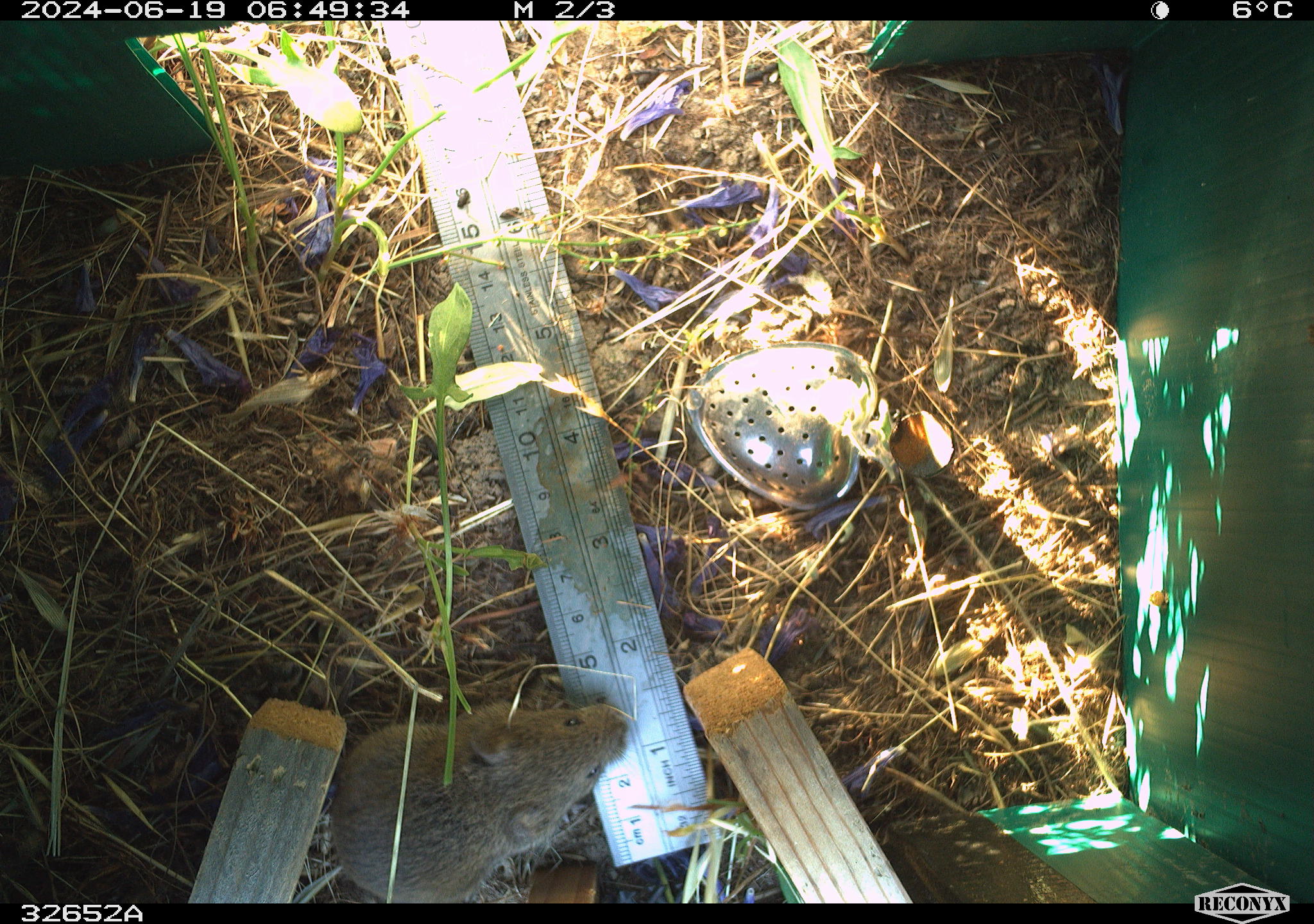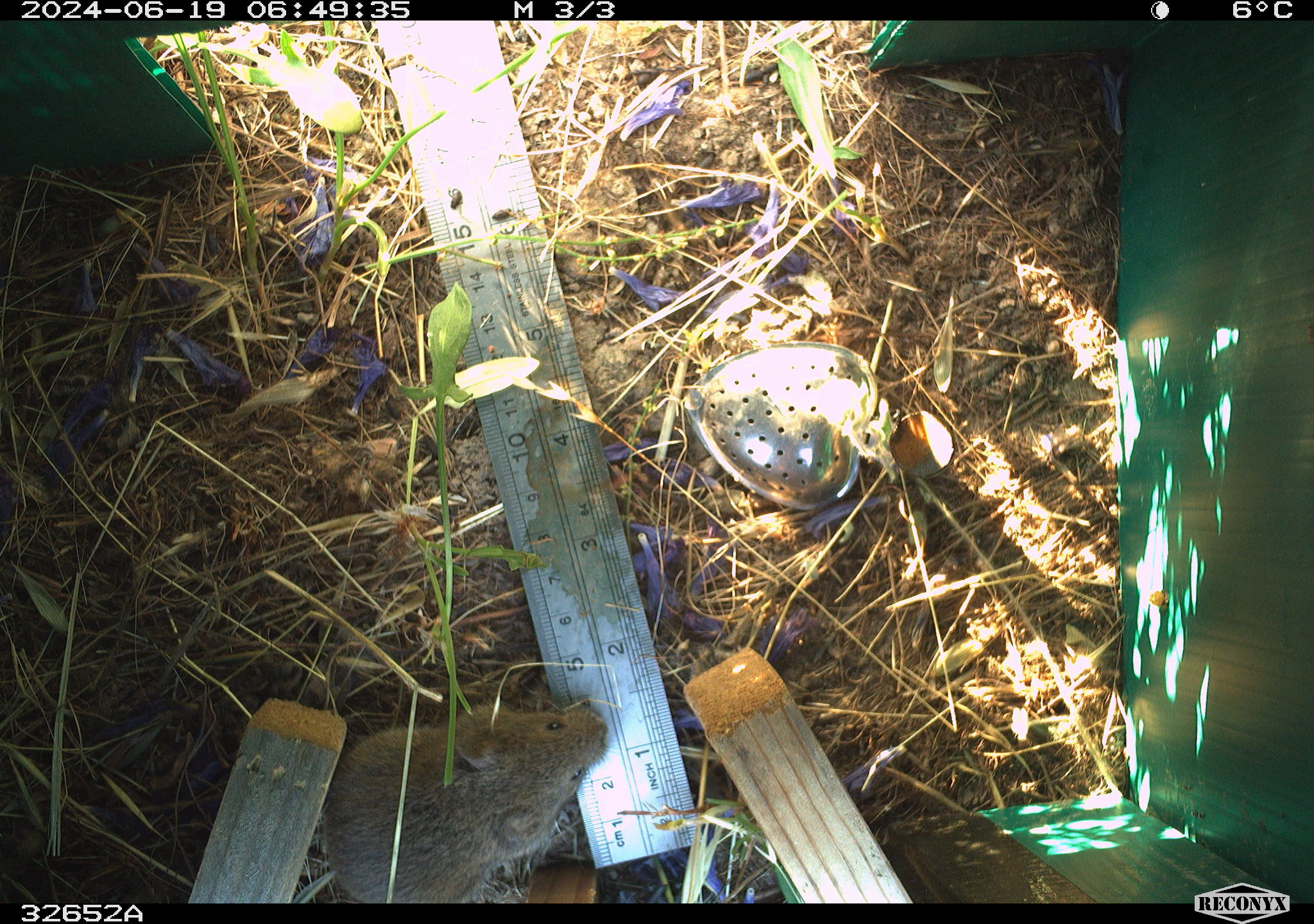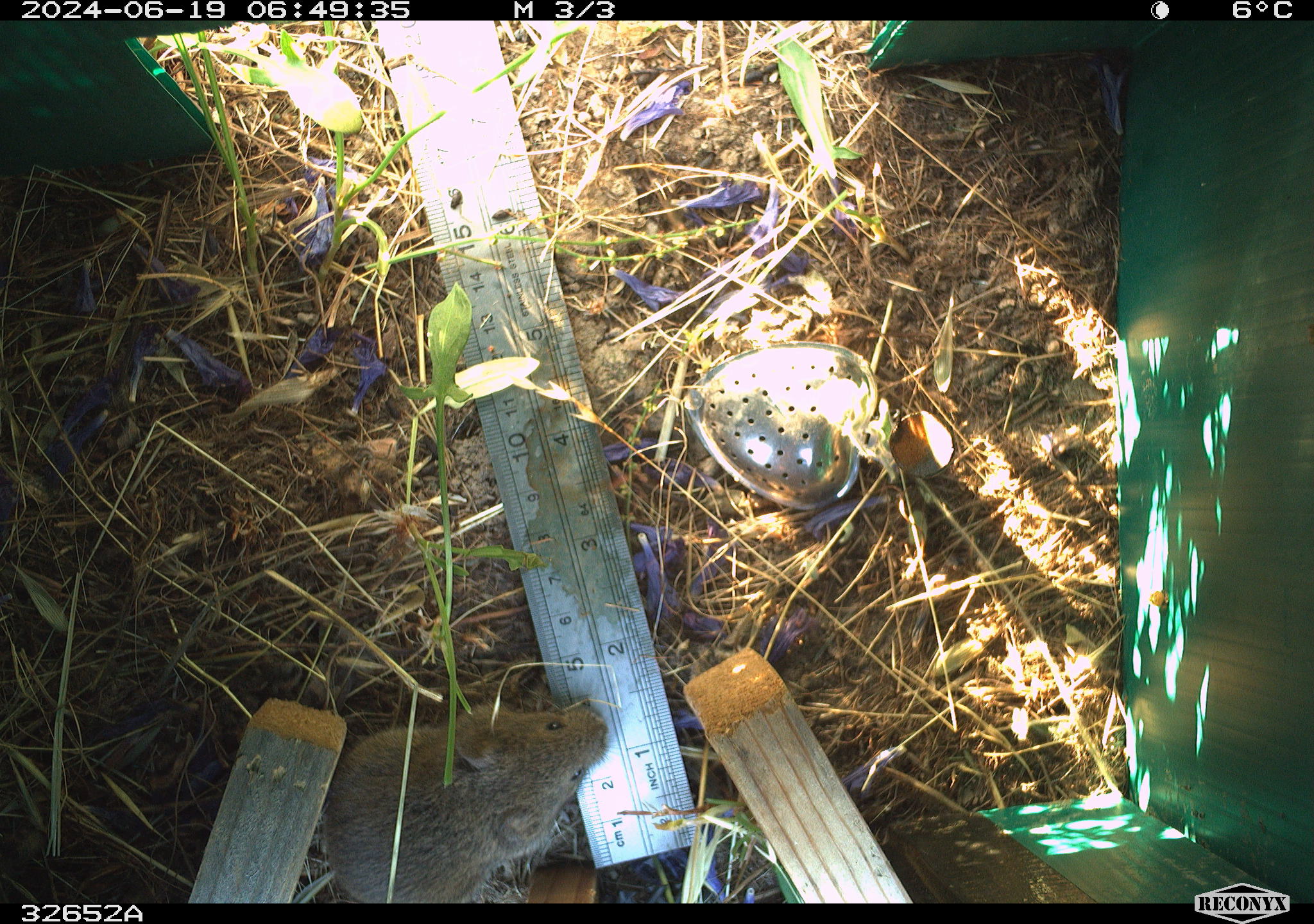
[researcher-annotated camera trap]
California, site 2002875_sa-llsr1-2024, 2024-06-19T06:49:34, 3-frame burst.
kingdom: Animalia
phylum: Chordata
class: Mammalia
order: Rodentia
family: Cricetidae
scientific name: Arvicolinae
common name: voles, lemmings, and muskrats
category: arvicolinae subfamily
Arvicolinae subfamily (voles, lemmings, and muskrats) (Arvicolinae).